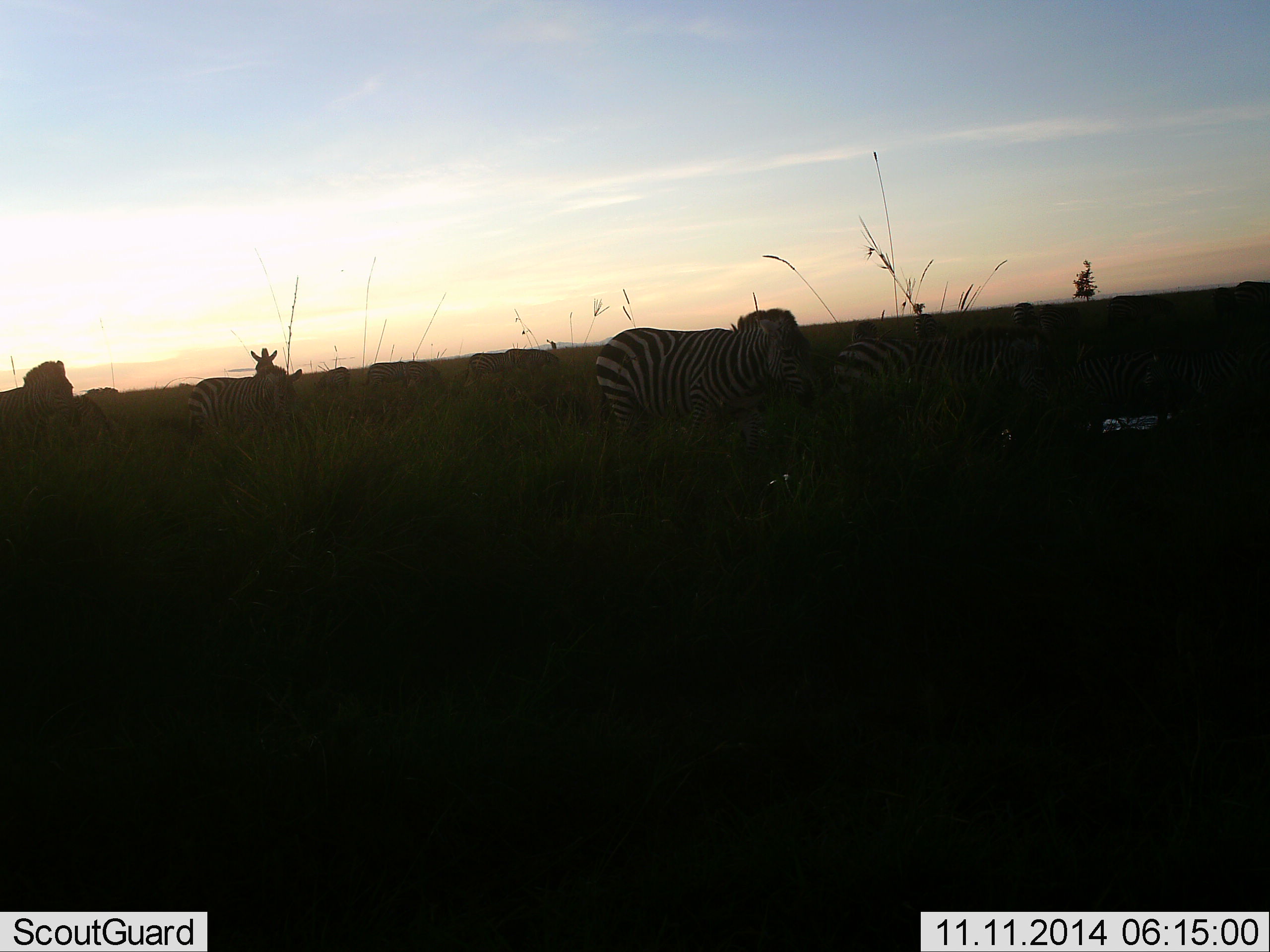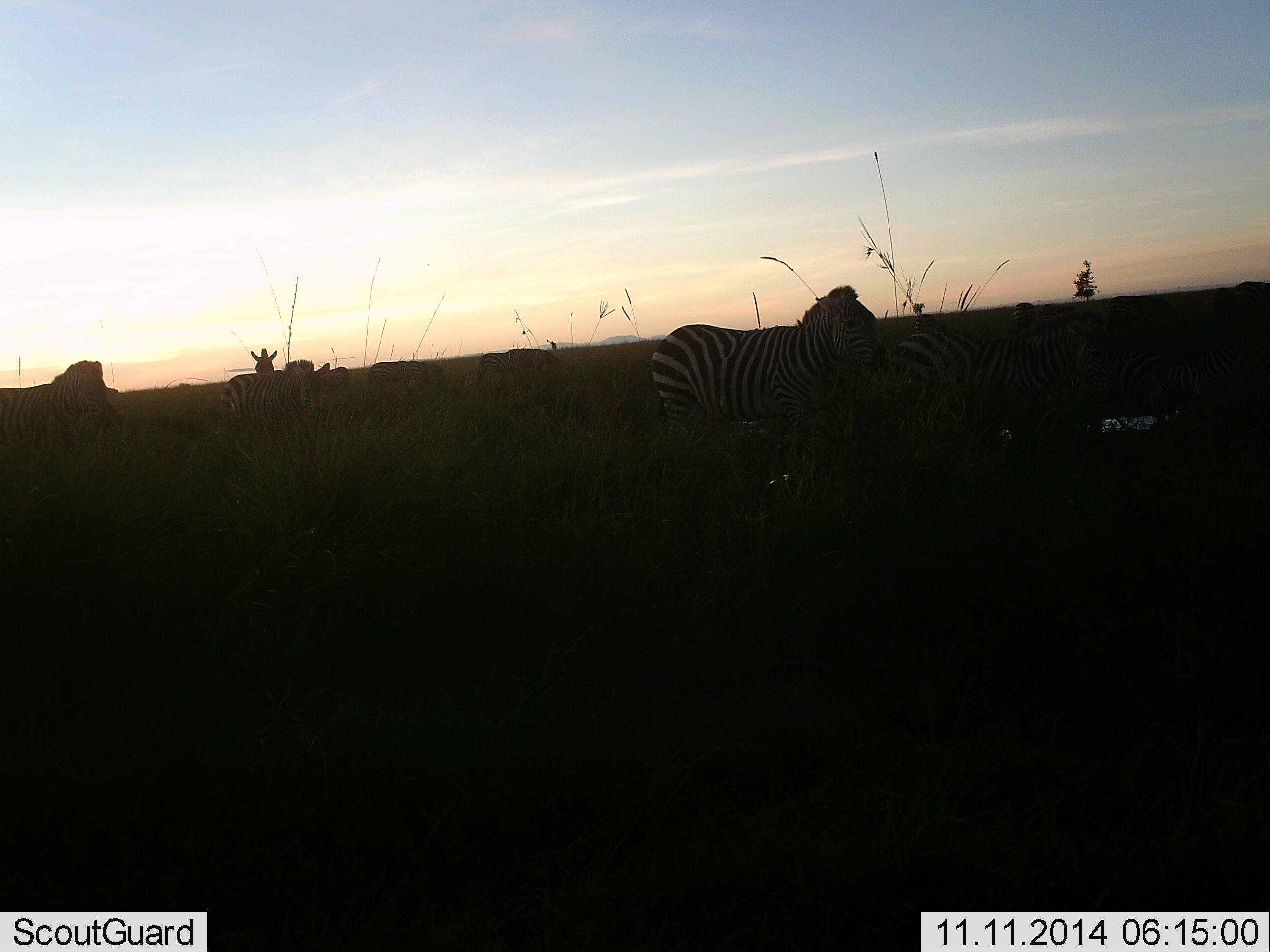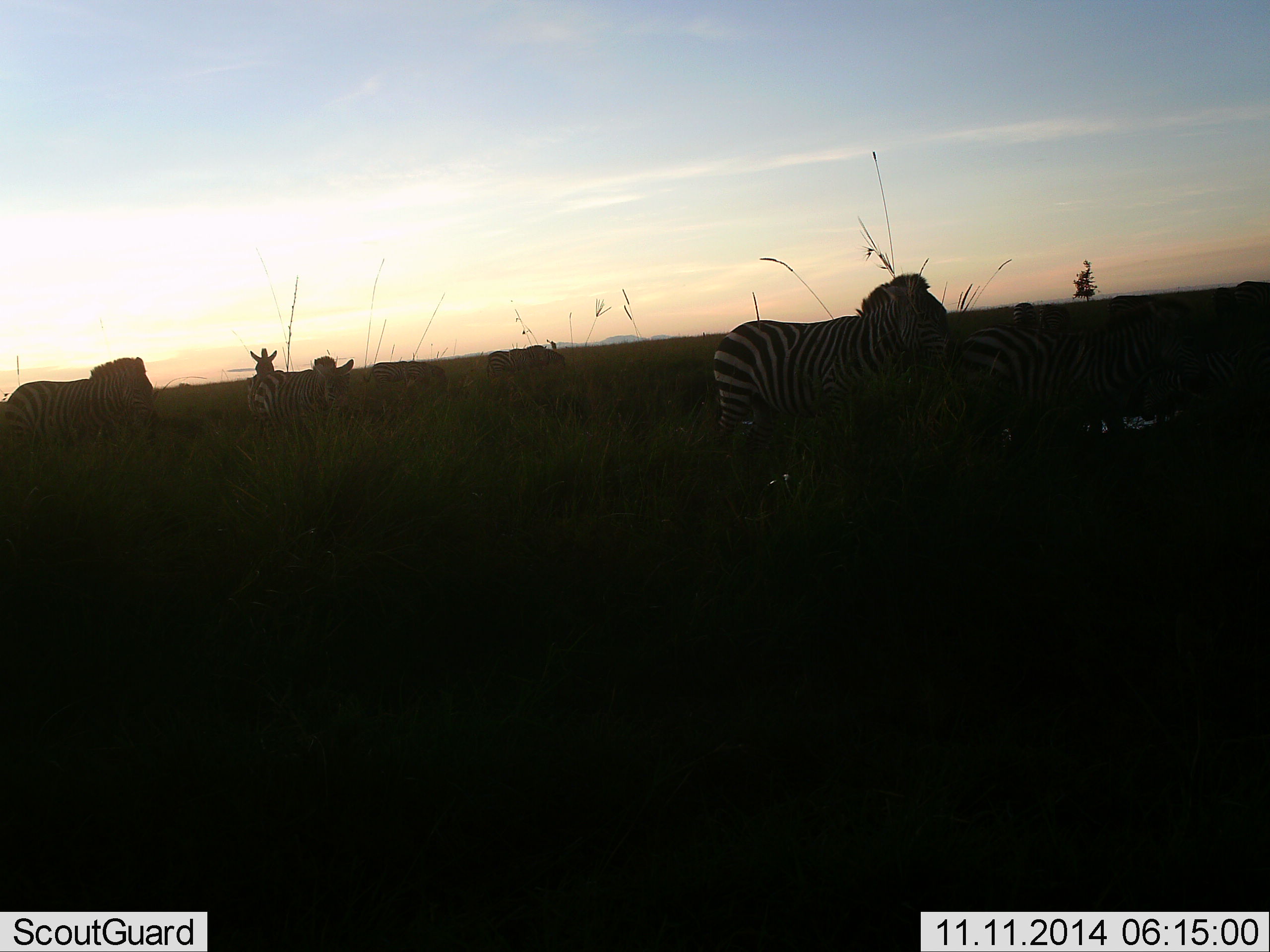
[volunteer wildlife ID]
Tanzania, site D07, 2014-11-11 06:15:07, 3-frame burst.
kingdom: Animalia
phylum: Chordata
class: Mammalia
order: Perissodactyla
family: Equidae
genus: Equus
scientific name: Equus quagga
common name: plains zebra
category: zebra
Zebra (plains zebra) (Equus quagga), count 8. Behavior (volunteer vote fractions): standing 40%, resting 10%, moving 80%, interacting 10%. Young present (vote fraction): 0%. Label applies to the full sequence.